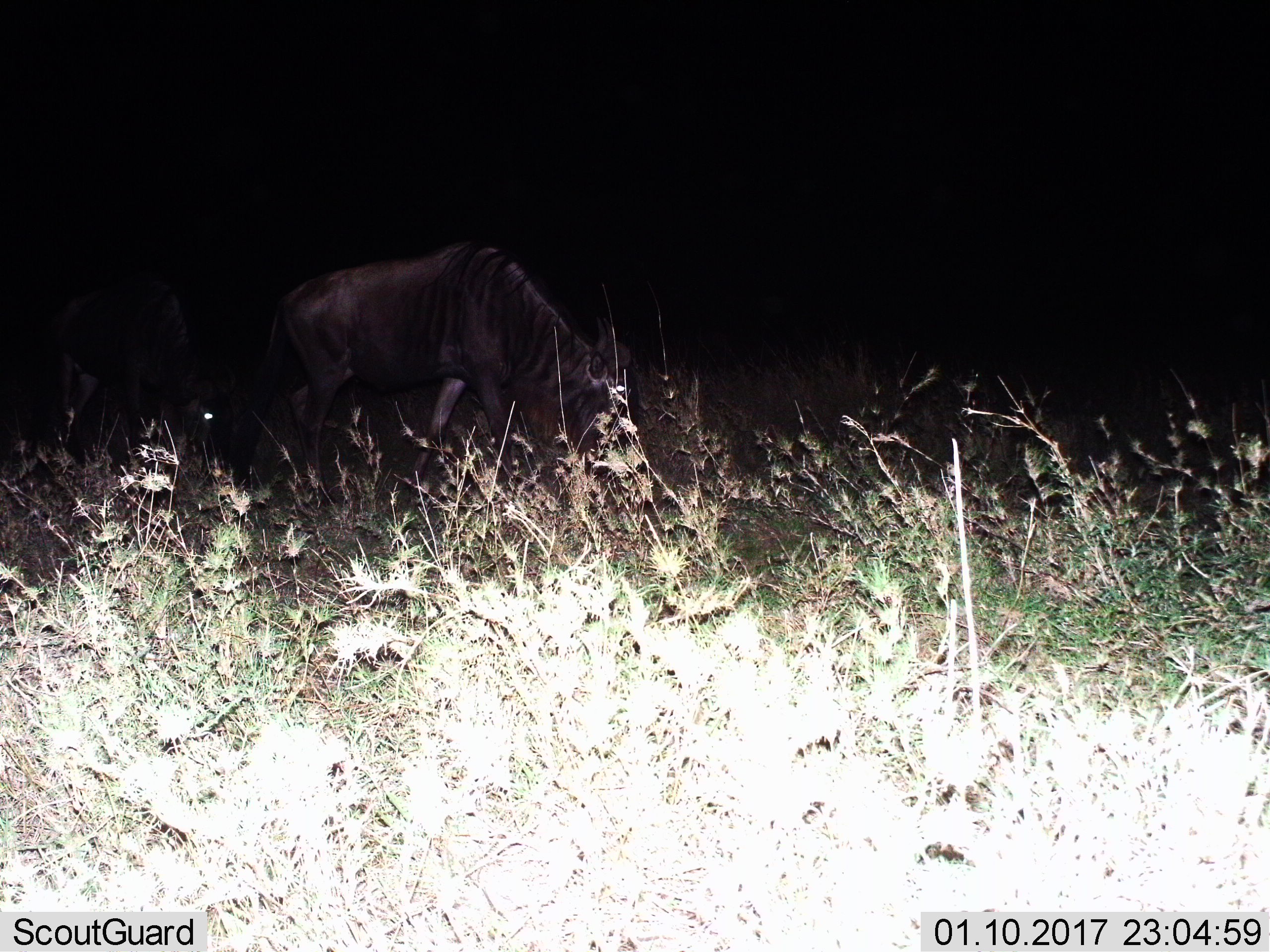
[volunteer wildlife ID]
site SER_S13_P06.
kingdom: Animalia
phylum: Chordata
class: Mammalia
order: Artiodactyla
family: Bovidae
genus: Connochaetes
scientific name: Connochaetes taurinus taurinus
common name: blue wildebeest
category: wildebeestblue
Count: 2.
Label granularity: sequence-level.